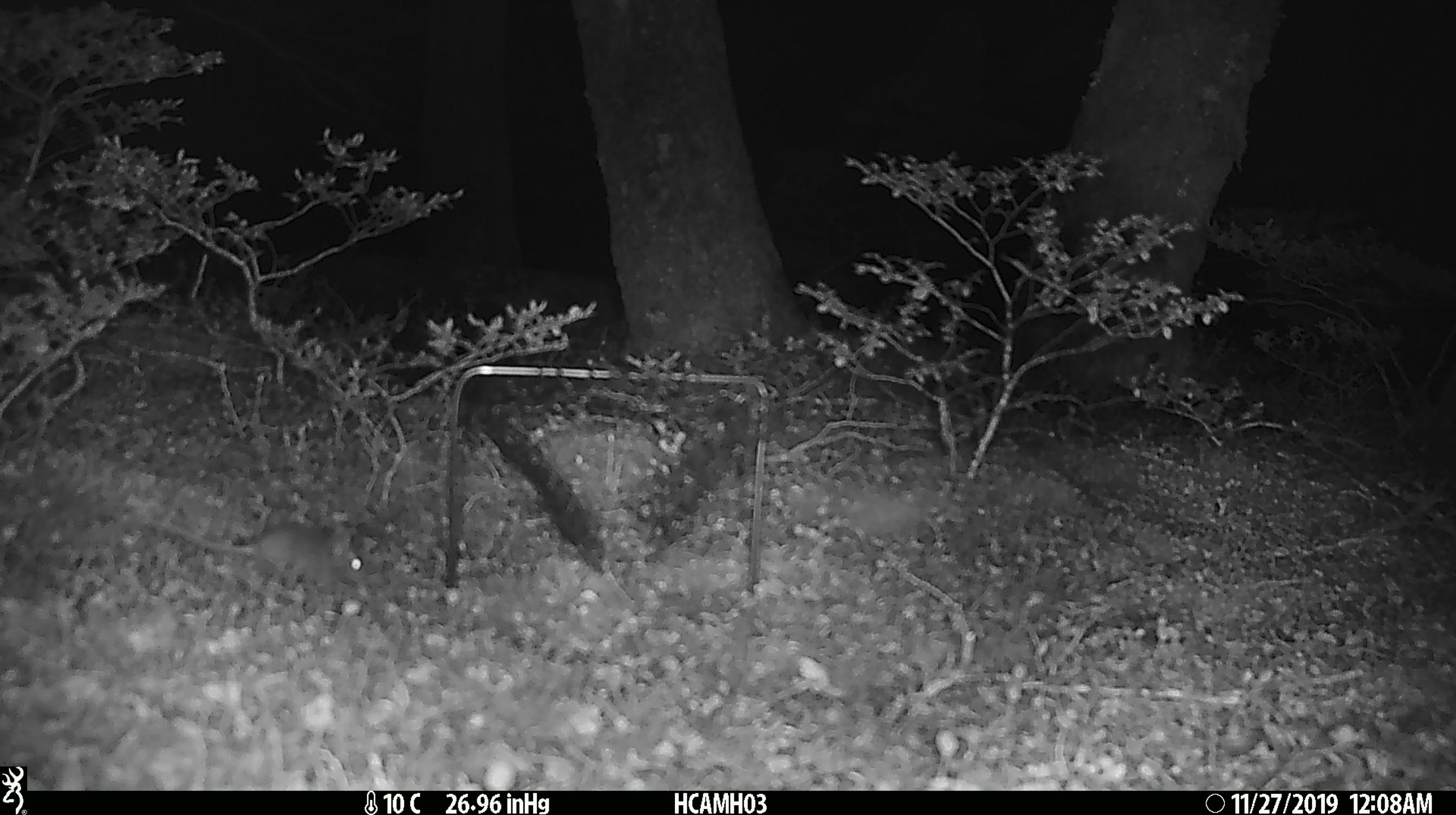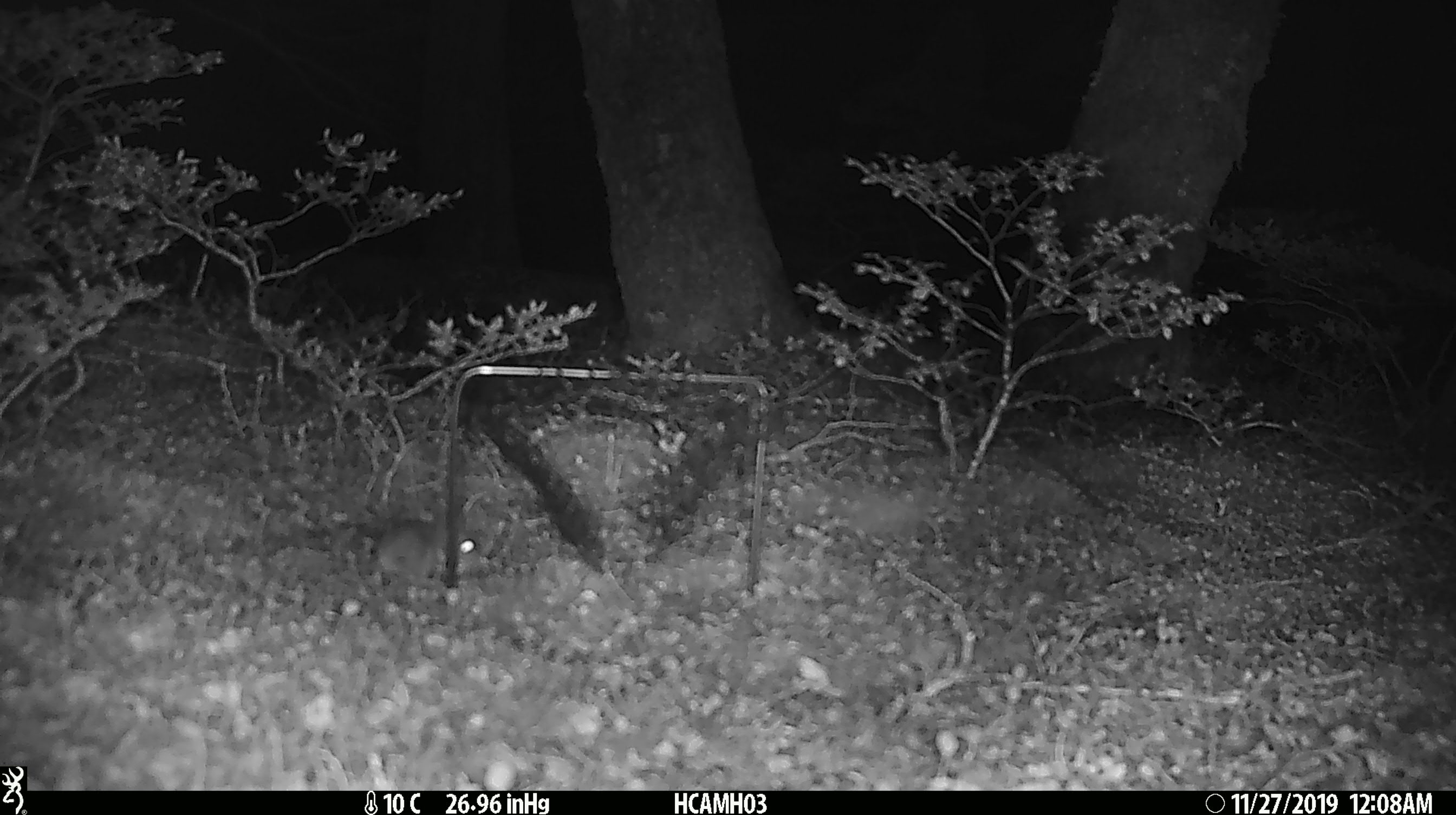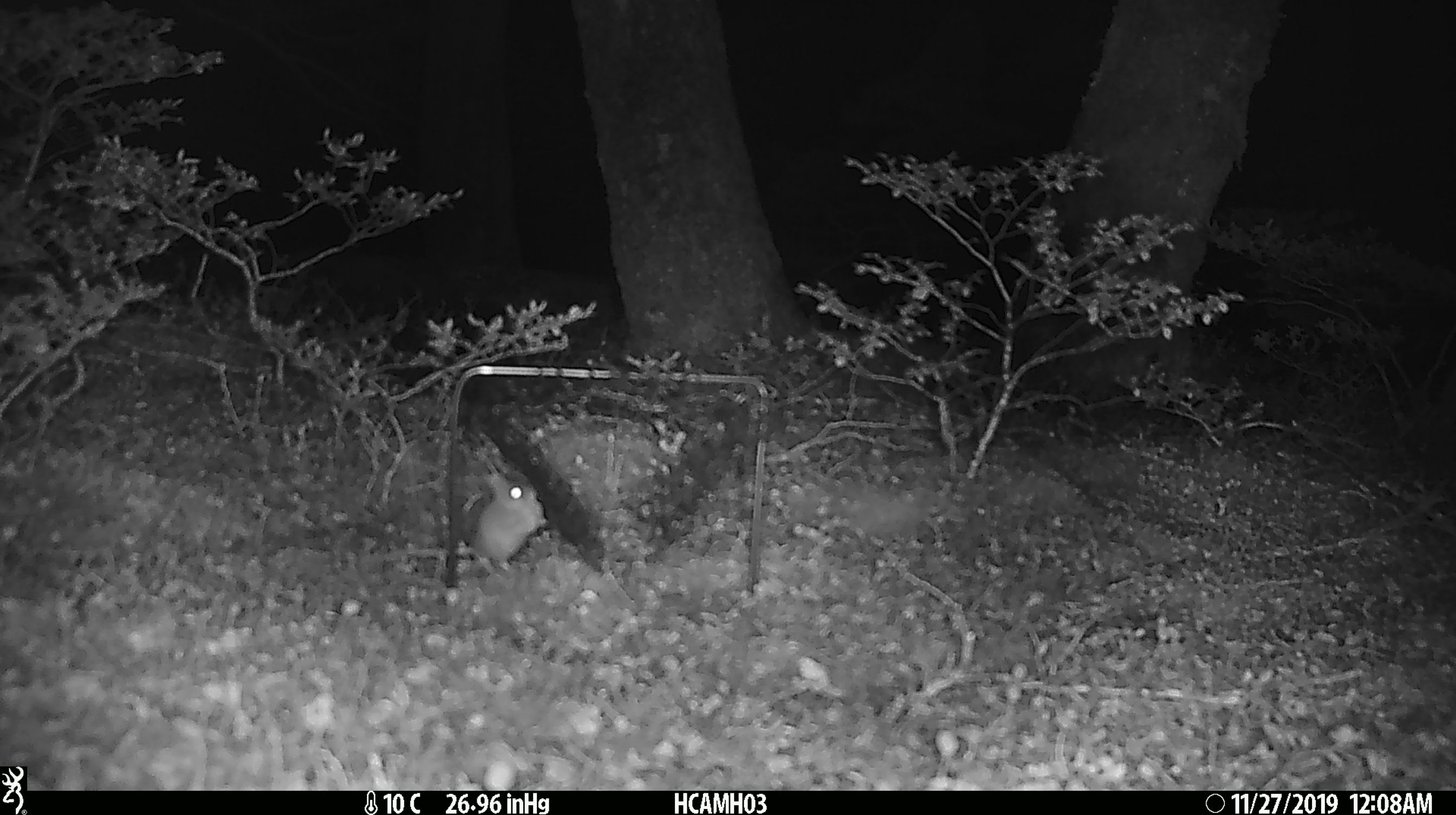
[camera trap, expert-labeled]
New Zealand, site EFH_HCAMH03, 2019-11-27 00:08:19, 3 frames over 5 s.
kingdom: Animalia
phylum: Chordata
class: Mammalia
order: Rodentia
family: Muridae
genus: Mus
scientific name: Mus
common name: mouse